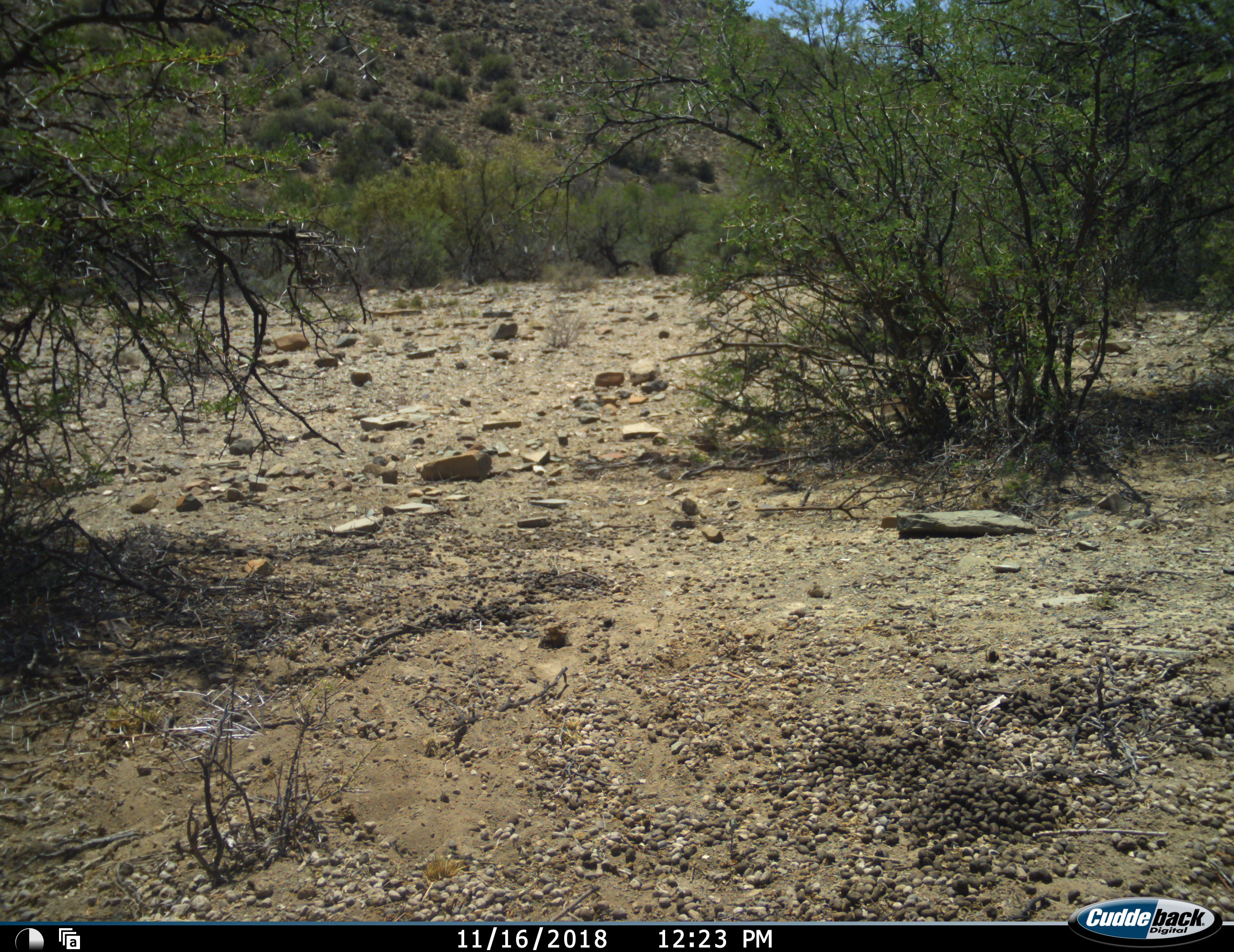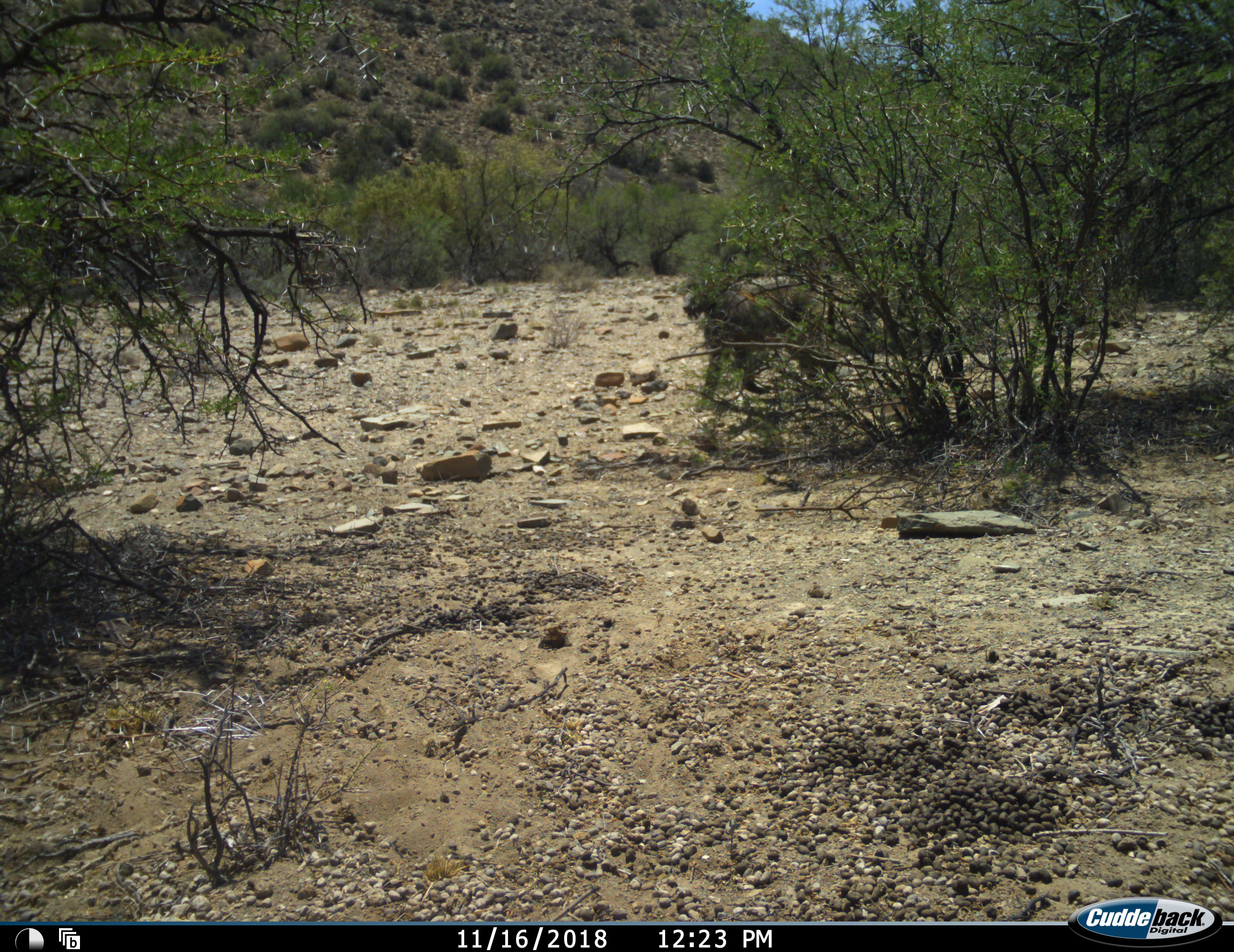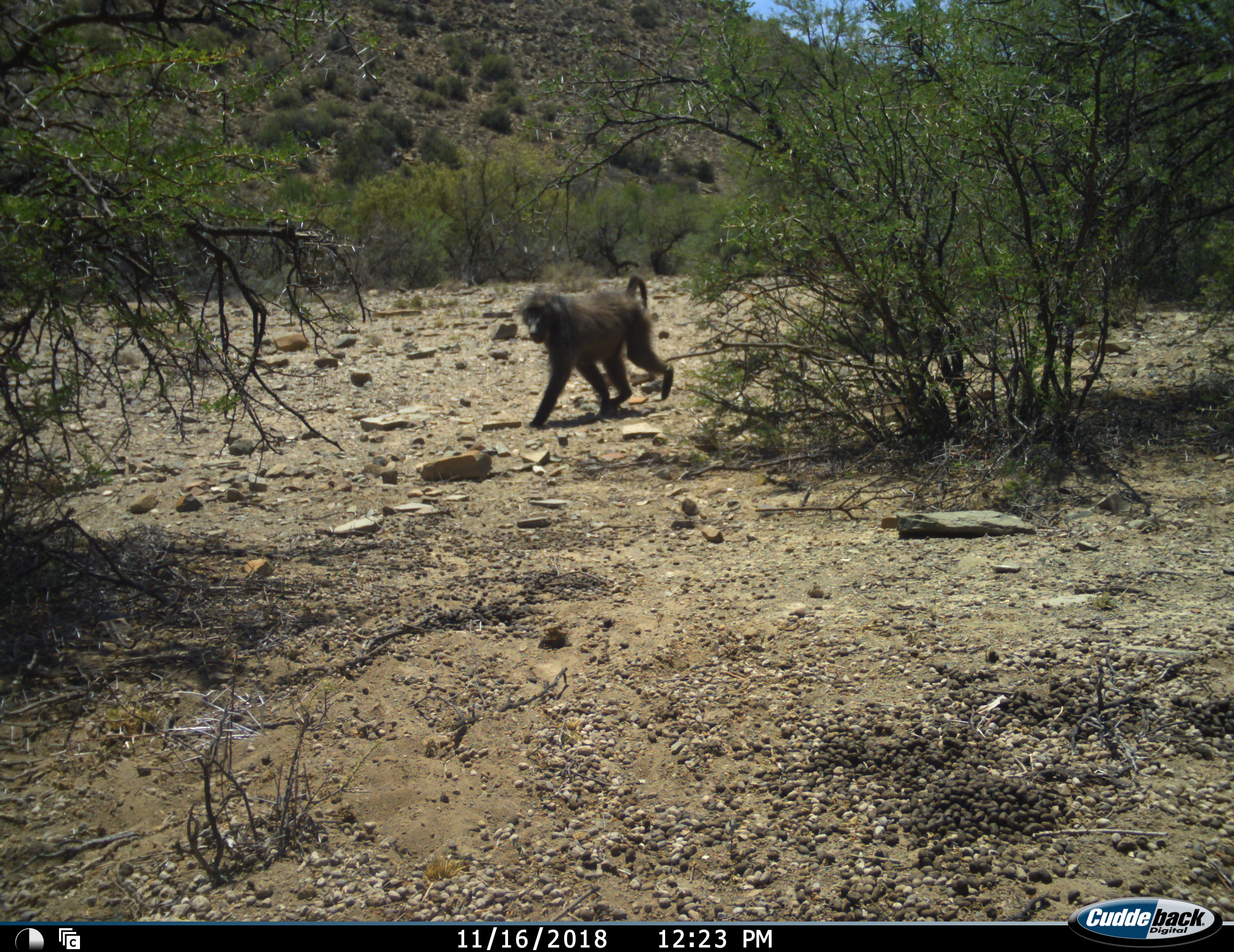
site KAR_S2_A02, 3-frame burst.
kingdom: Animalia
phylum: Chordata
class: Mammalia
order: Primates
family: Cercopithecidae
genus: Papio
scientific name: Papio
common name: baboon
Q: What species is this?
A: Baboon (Papio).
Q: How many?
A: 1.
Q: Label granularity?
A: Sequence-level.